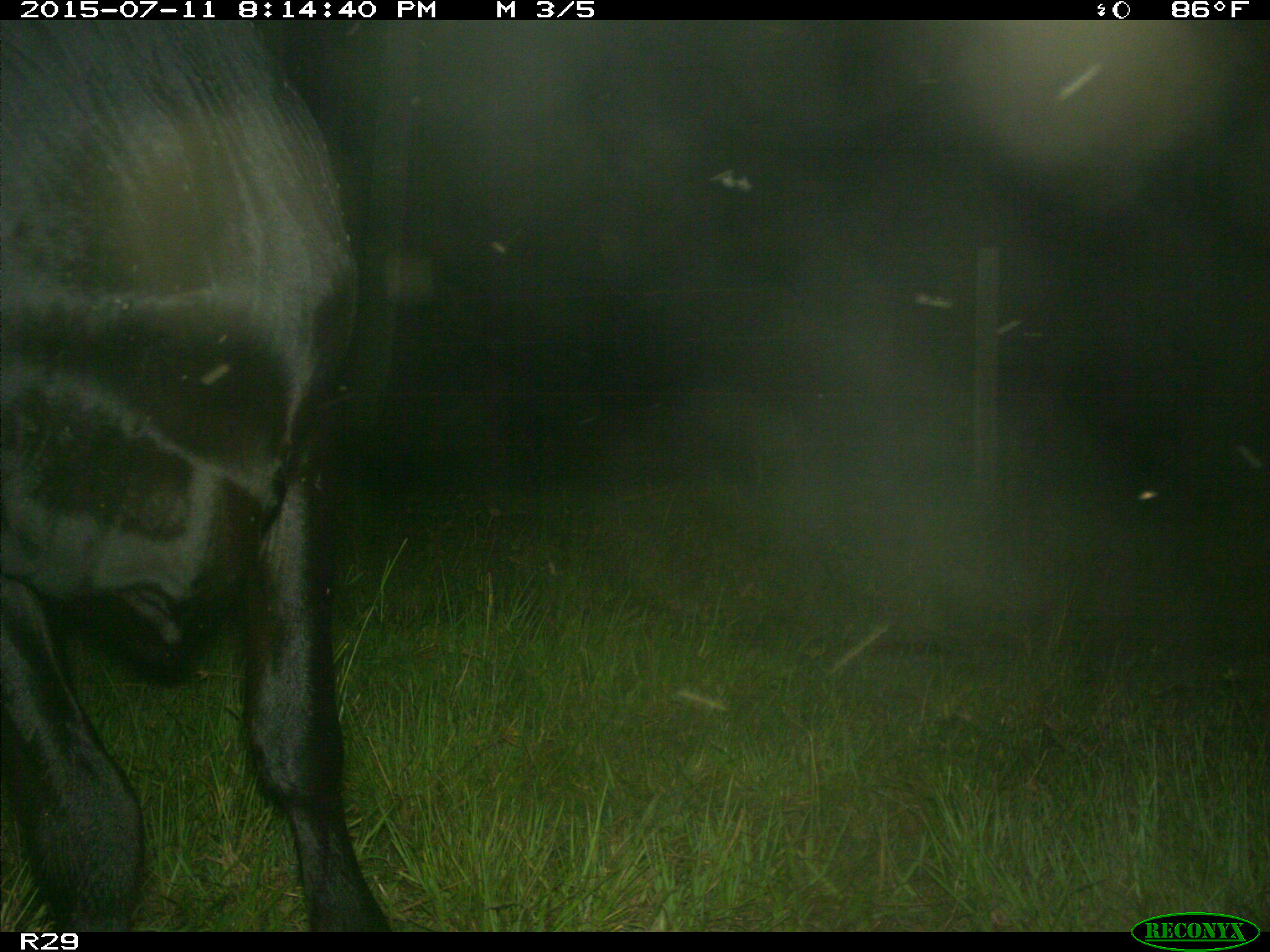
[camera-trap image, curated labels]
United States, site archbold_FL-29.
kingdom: Animalia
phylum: Chordata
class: Mammalia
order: Artiodactyla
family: Bovidae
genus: Bos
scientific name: Bos taurus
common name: domestic cow